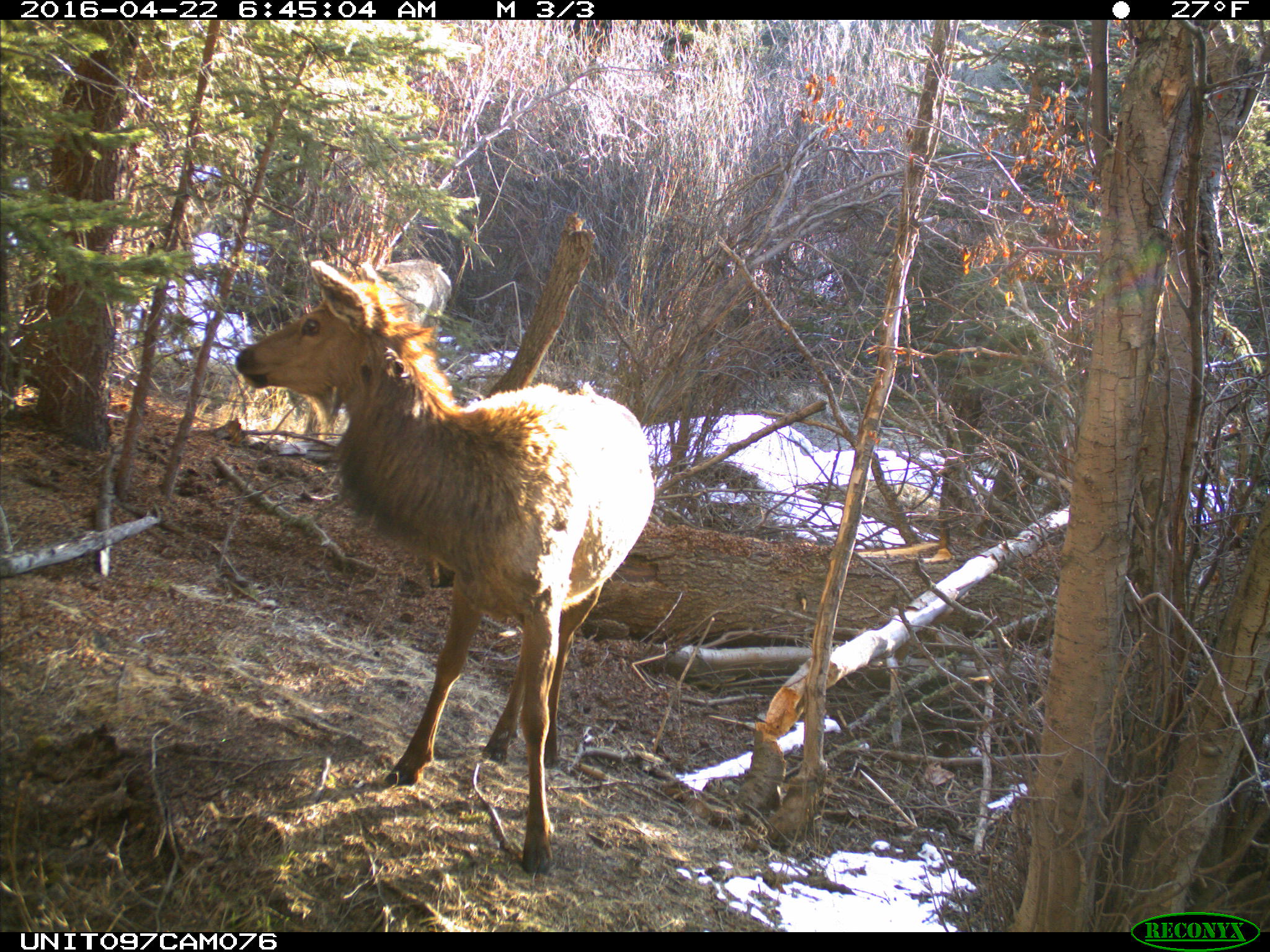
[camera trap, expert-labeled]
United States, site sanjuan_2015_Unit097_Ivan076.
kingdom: Animalia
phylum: Chordata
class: Mammalia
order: Artiodactyla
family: Cervidae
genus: Cervus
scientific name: Cervus elaphus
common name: red deer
Cervus elaphus (red deer).